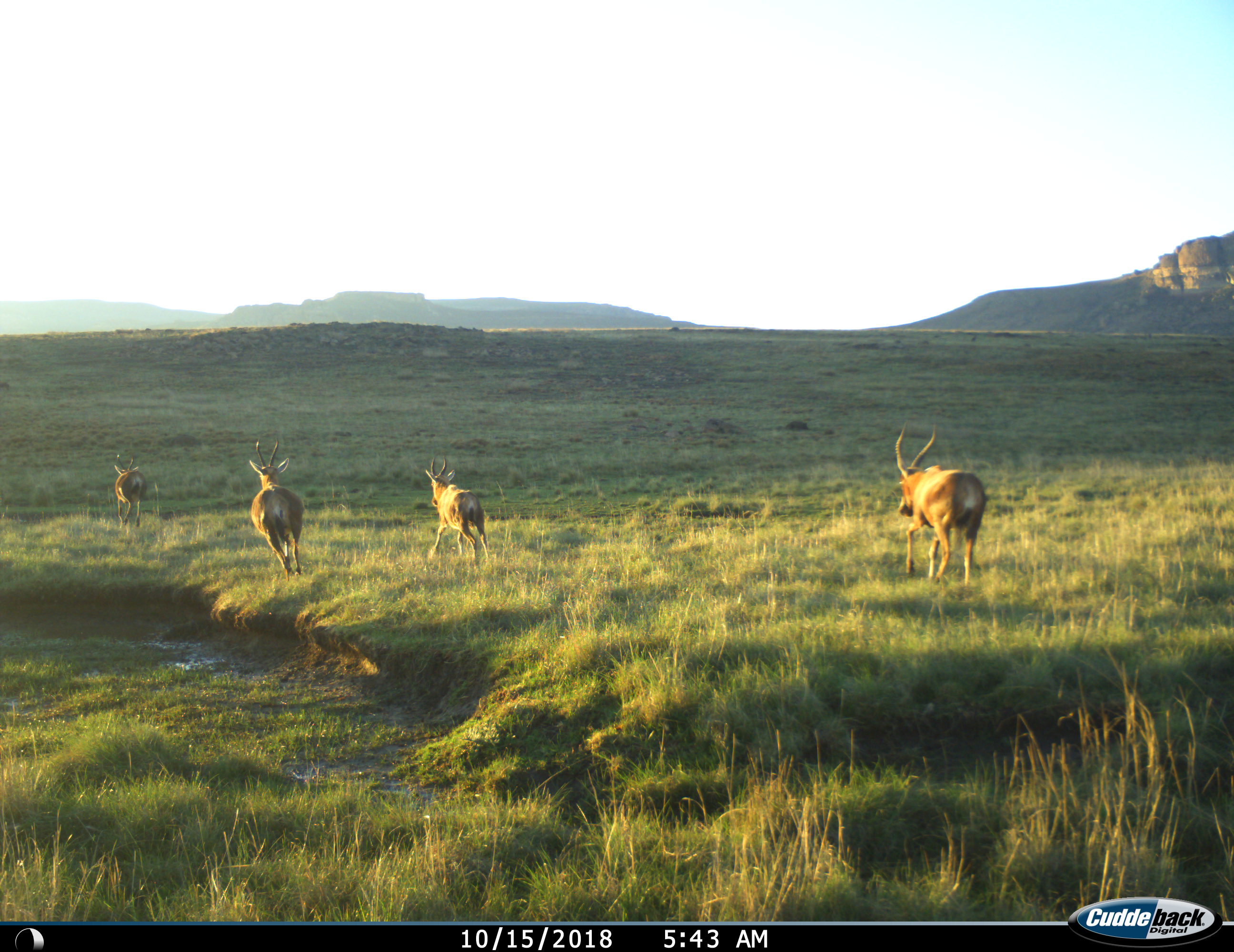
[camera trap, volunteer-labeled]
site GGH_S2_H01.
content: unidentified animal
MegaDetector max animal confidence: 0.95